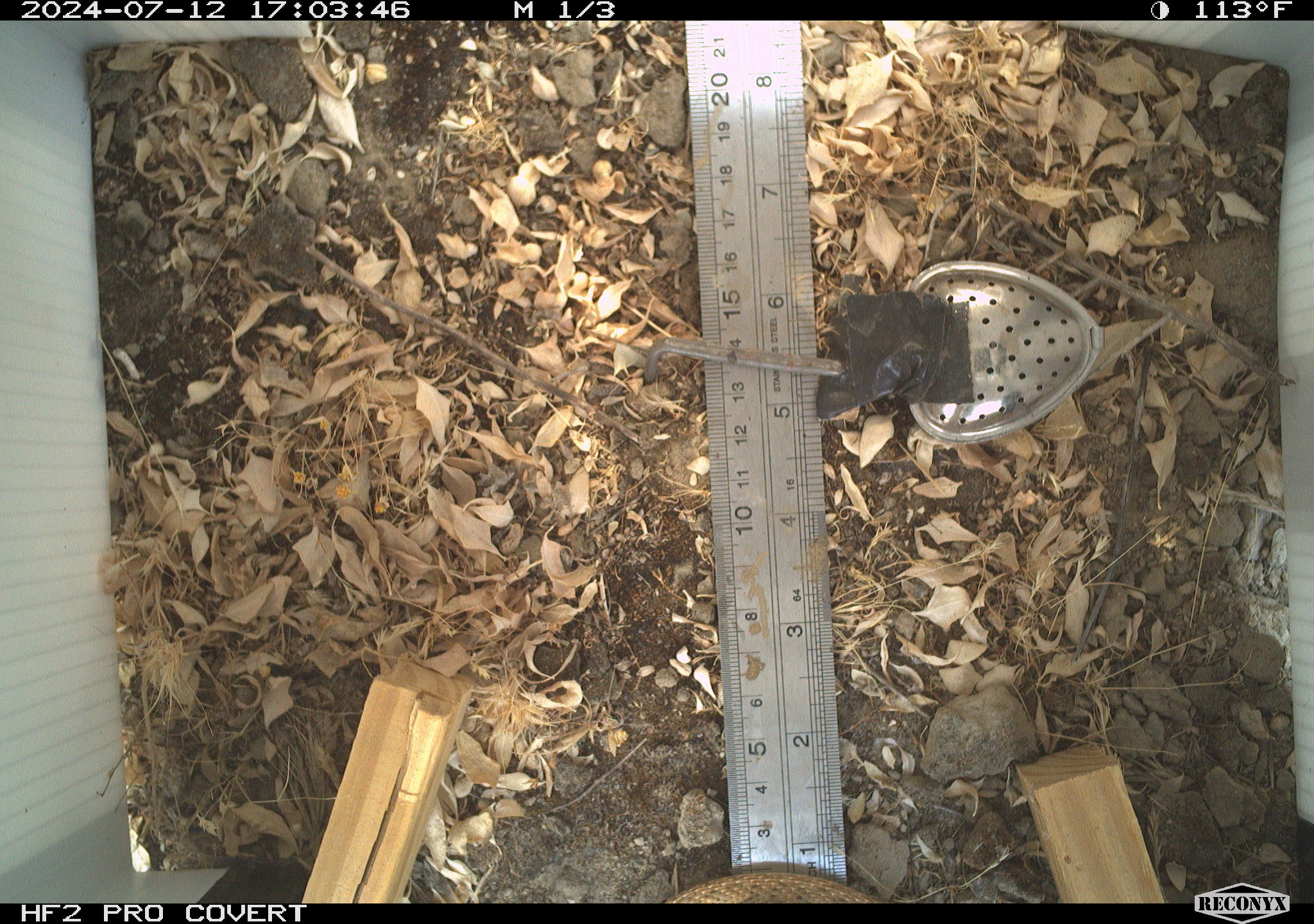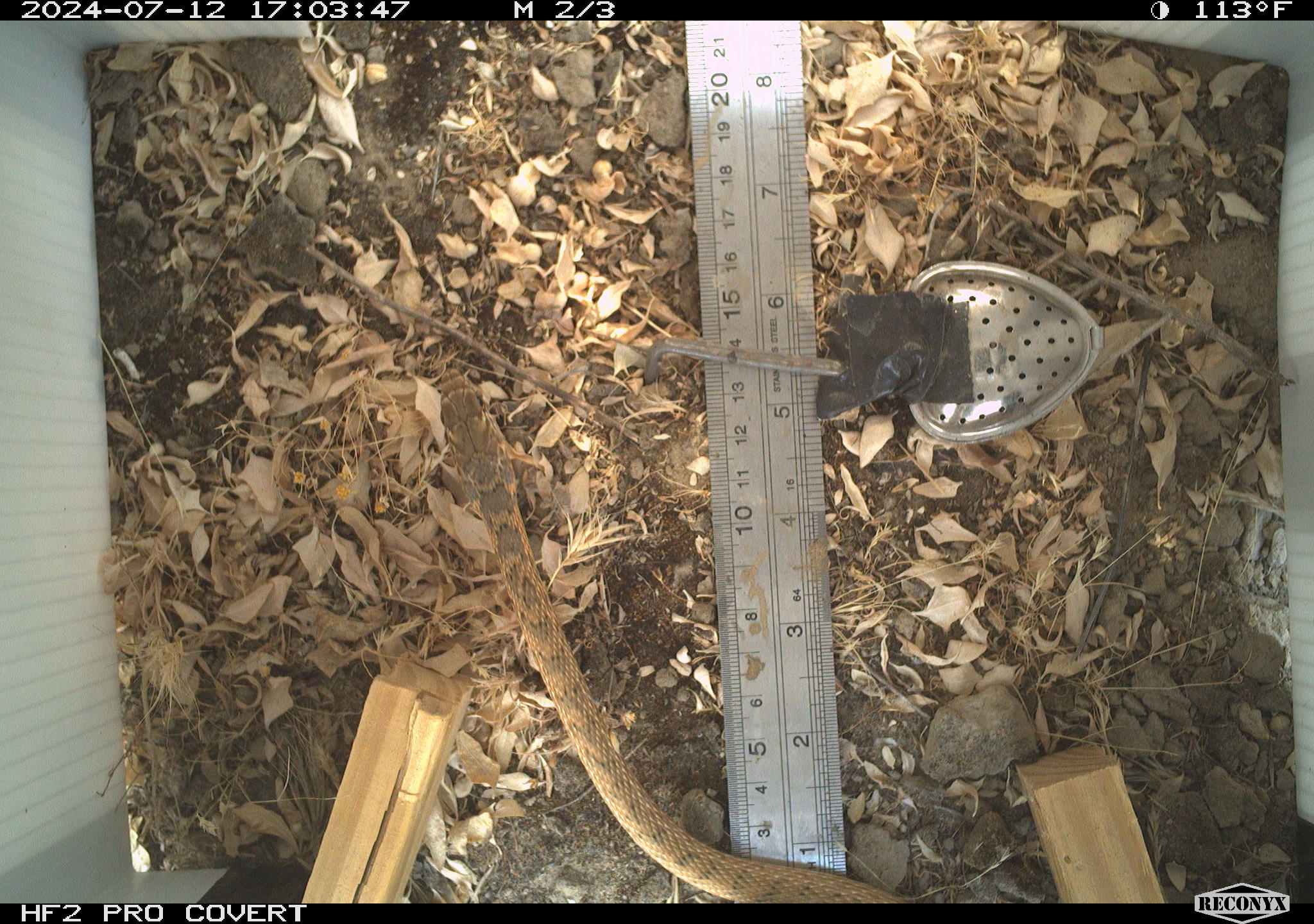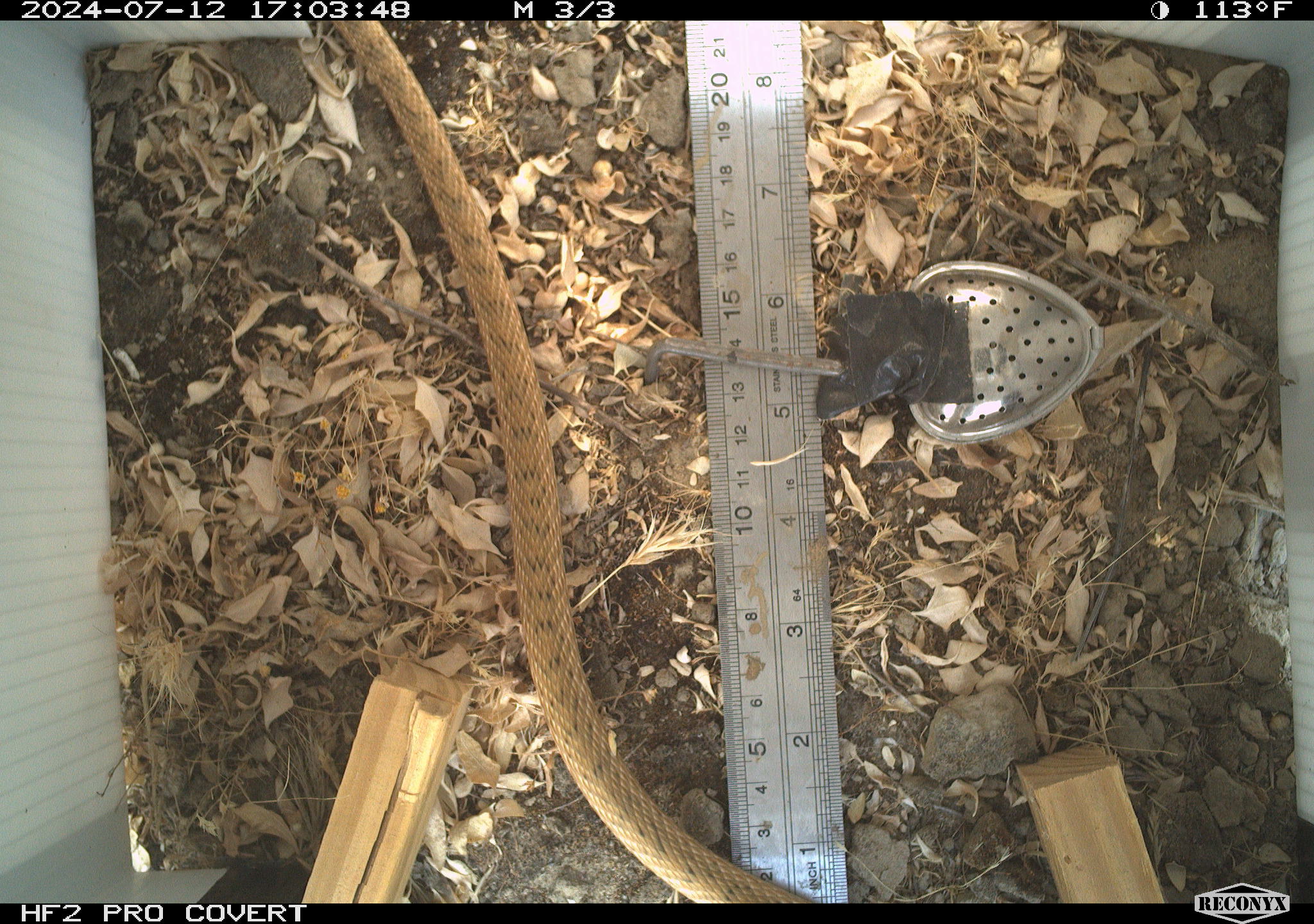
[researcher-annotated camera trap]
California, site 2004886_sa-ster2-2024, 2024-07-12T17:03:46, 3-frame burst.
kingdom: Animalia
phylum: Chordata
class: Reptilia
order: Squamata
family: Colubridae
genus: Masticophis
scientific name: Masticophis flagellum ruddocki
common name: san joaquin coachwhip